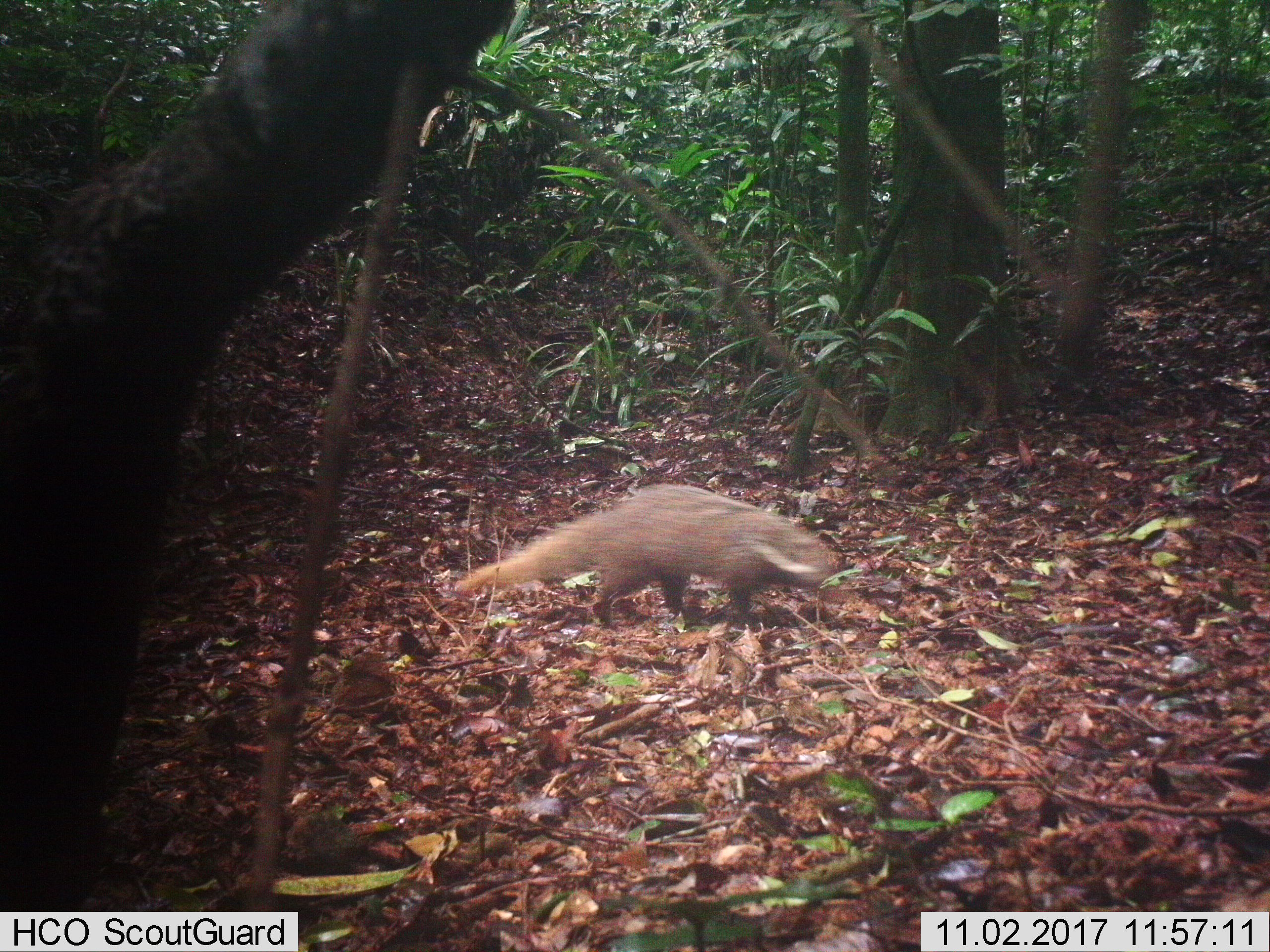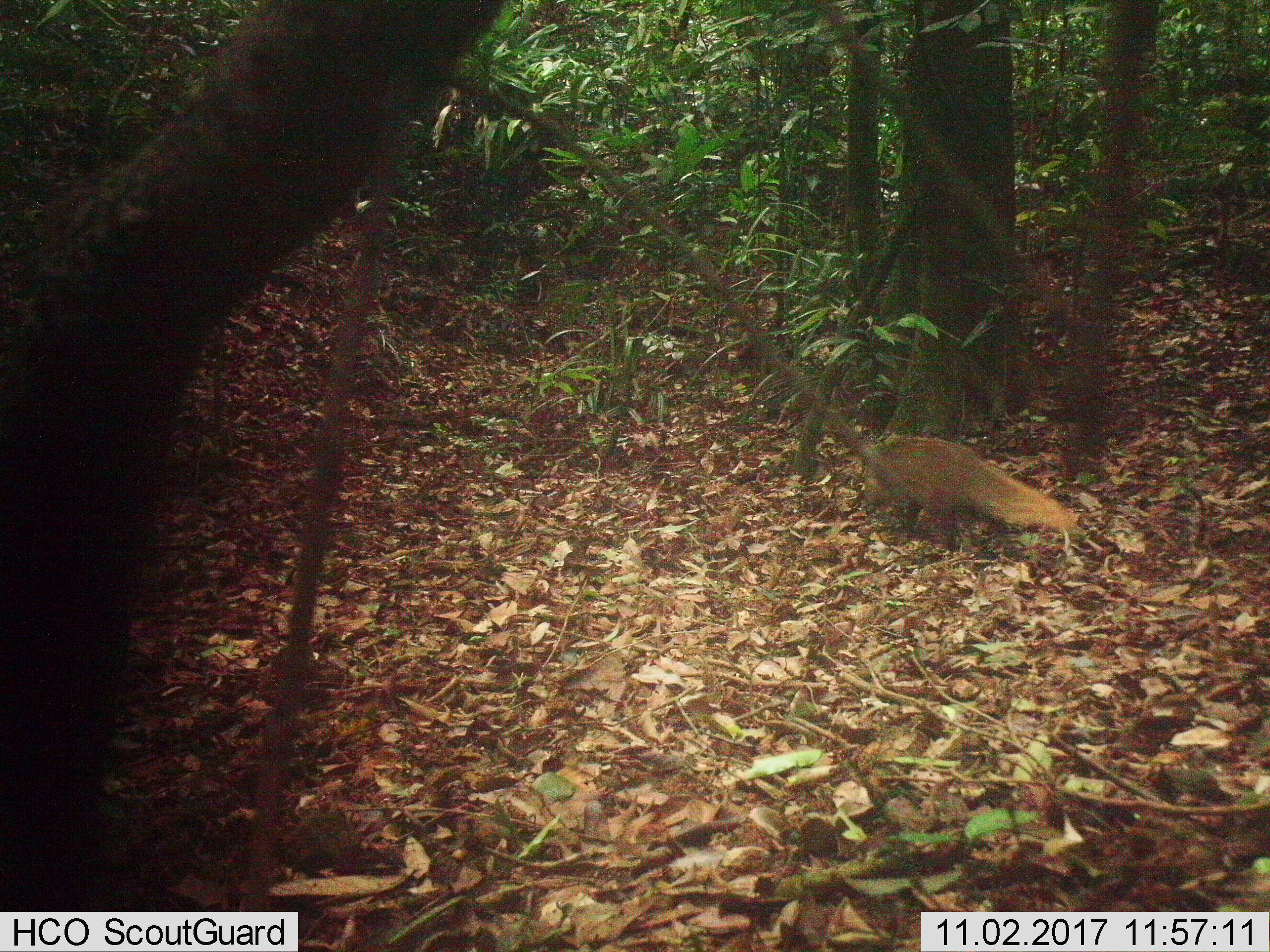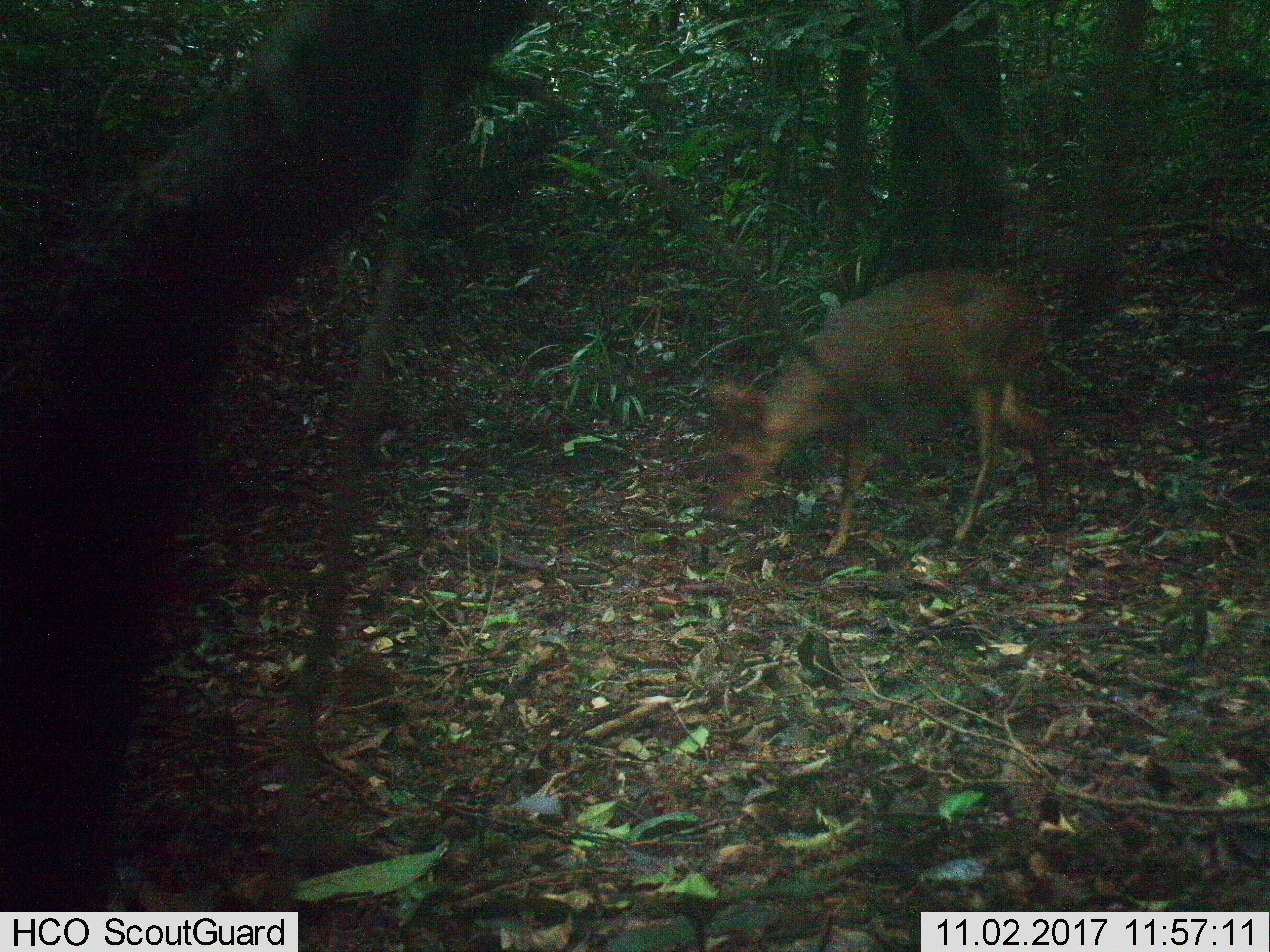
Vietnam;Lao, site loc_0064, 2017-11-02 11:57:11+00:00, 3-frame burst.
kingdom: Animalia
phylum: Chordata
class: Mammalia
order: Carnivora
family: Herpestidae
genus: Urva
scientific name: Urva urva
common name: crab-eating mongoose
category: crab eating mongoose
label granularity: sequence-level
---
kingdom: Animalia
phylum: Chordata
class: Aves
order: Galliformes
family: Phasianidae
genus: Lophura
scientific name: Lophura nycthemera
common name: silver pheasant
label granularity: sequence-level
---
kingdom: Animalia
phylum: Chordata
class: Mammalia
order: Artiodactyla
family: Cervidae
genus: Rusa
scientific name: Rusa unicolor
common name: sambar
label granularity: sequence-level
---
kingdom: Animalia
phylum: Chordata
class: Mammalia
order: Artiodactyla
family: Cervidae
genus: Muntiacus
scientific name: Muntiacus rooseveltorum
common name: roosevelt's muntjac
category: roosevelts muntjac group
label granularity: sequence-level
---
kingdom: Animalia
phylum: Chordata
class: Mammalia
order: Artiodactyla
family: Cervidae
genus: Muntiacus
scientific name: Muntiacus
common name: muntjacs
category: unidentified muntjac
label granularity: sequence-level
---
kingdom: Animalia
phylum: Chordata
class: Mammalia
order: Primates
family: Cercopithecidae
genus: Macaca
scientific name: Macaca arctoides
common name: stump-tailed macaque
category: stump tailed macaque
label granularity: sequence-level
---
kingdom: Animalia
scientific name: Animalia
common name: animal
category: unidentified animal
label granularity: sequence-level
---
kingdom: Animalia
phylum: Chordata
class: Mammalia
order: Artiodactyla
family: Suidae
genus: Sus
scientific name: Sus scrofa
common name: eurasian wild pig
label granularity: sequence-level